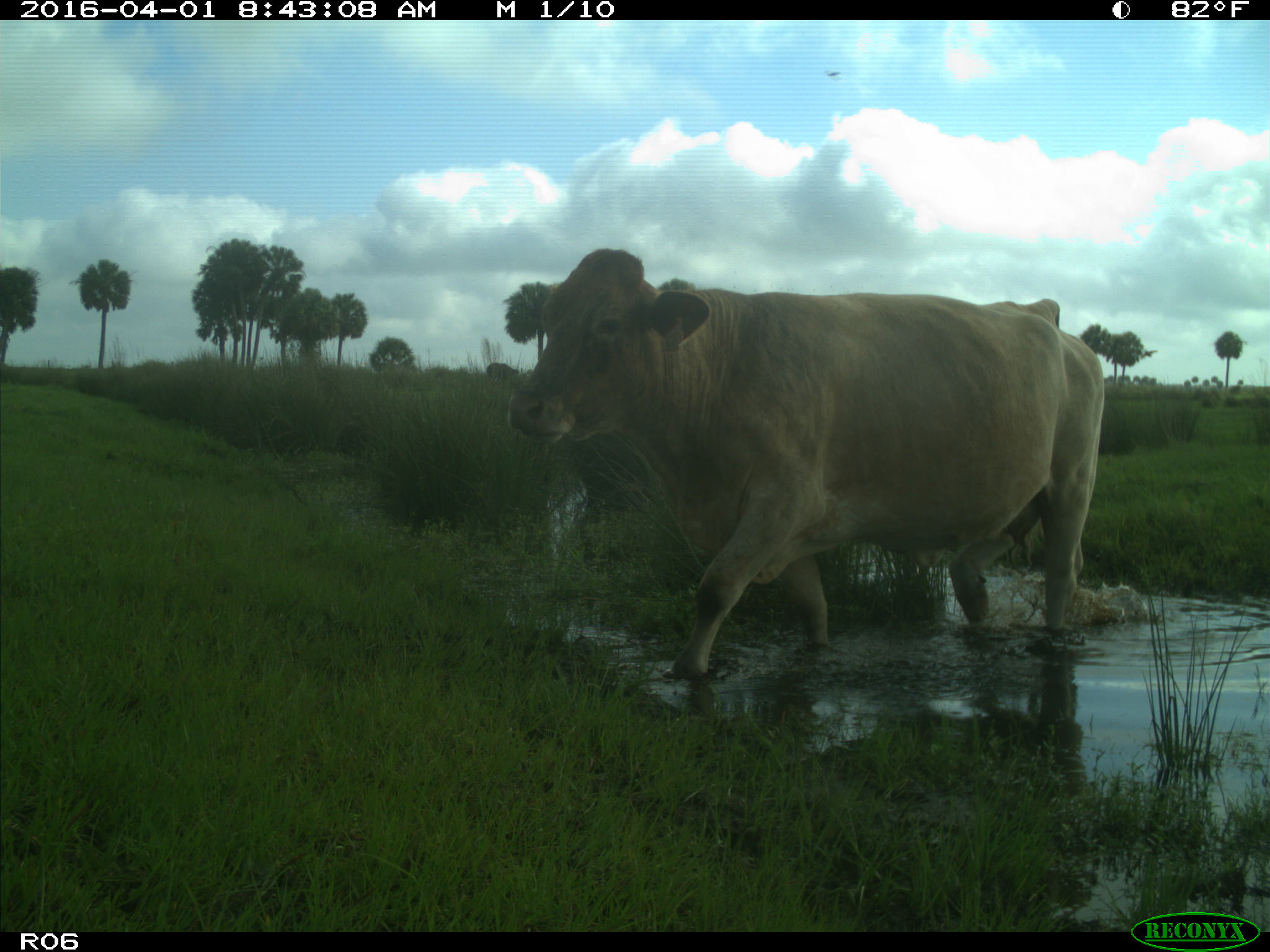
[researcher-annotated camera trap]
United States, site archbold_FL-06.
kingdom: Animalia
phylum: Chordata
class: Mammalia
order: Artiodactyla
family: Bovidae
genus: Bos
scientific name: Bos taurus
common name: domestic cow